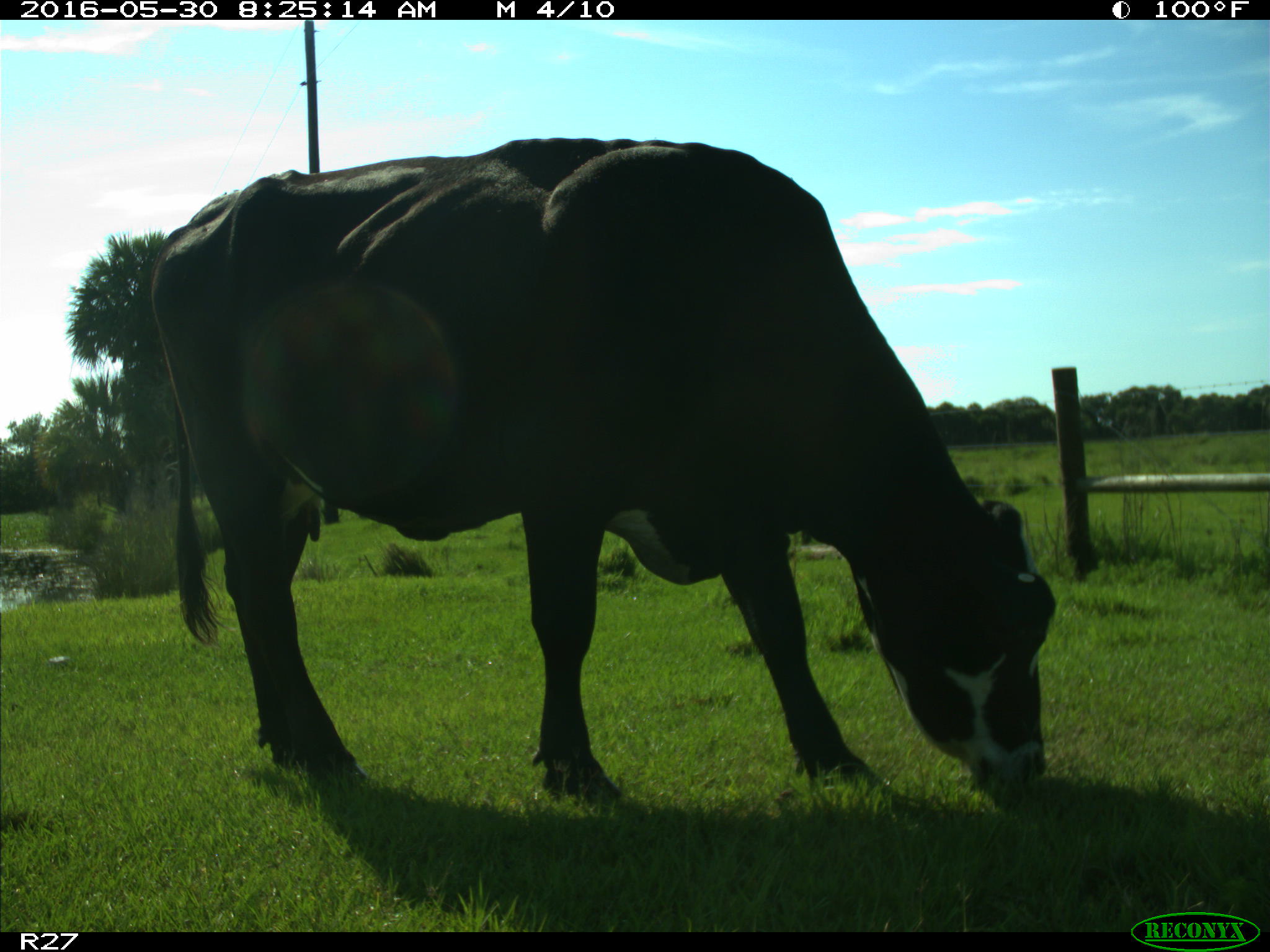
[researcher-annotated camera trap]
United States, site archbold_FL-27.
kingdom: Animalia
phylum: Chordata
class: Mammalia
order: Artiodactyla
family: Bovidae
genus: Bos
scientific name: Bos taurus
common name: domestic cow